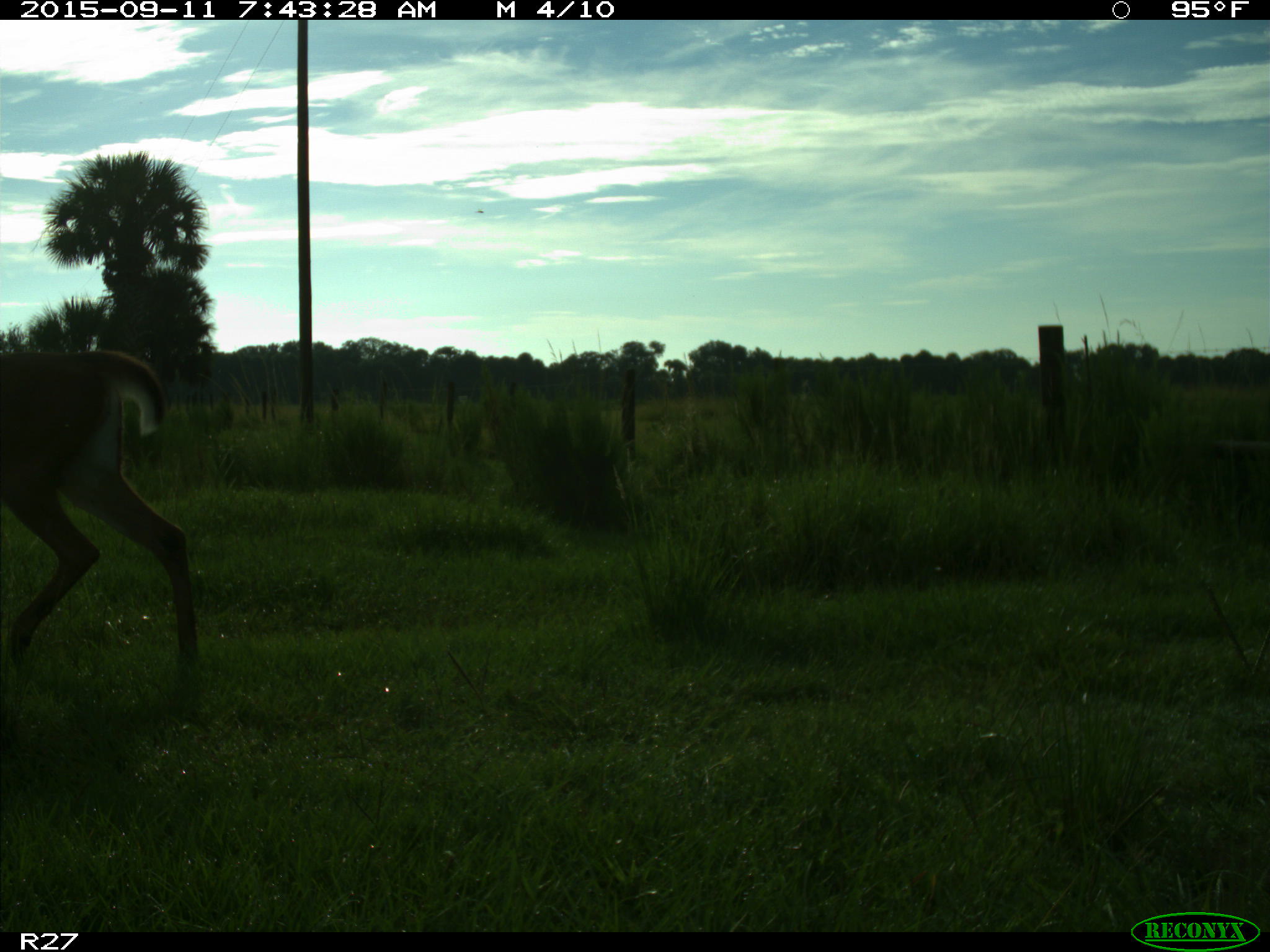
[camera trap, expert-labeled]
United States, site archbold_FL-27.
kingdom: Animalia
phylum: Chordata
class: Mammalia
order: Artiodactyla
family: Cervidae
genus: Odocoileus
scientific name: Odocoileus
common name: deer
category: unidentified deer